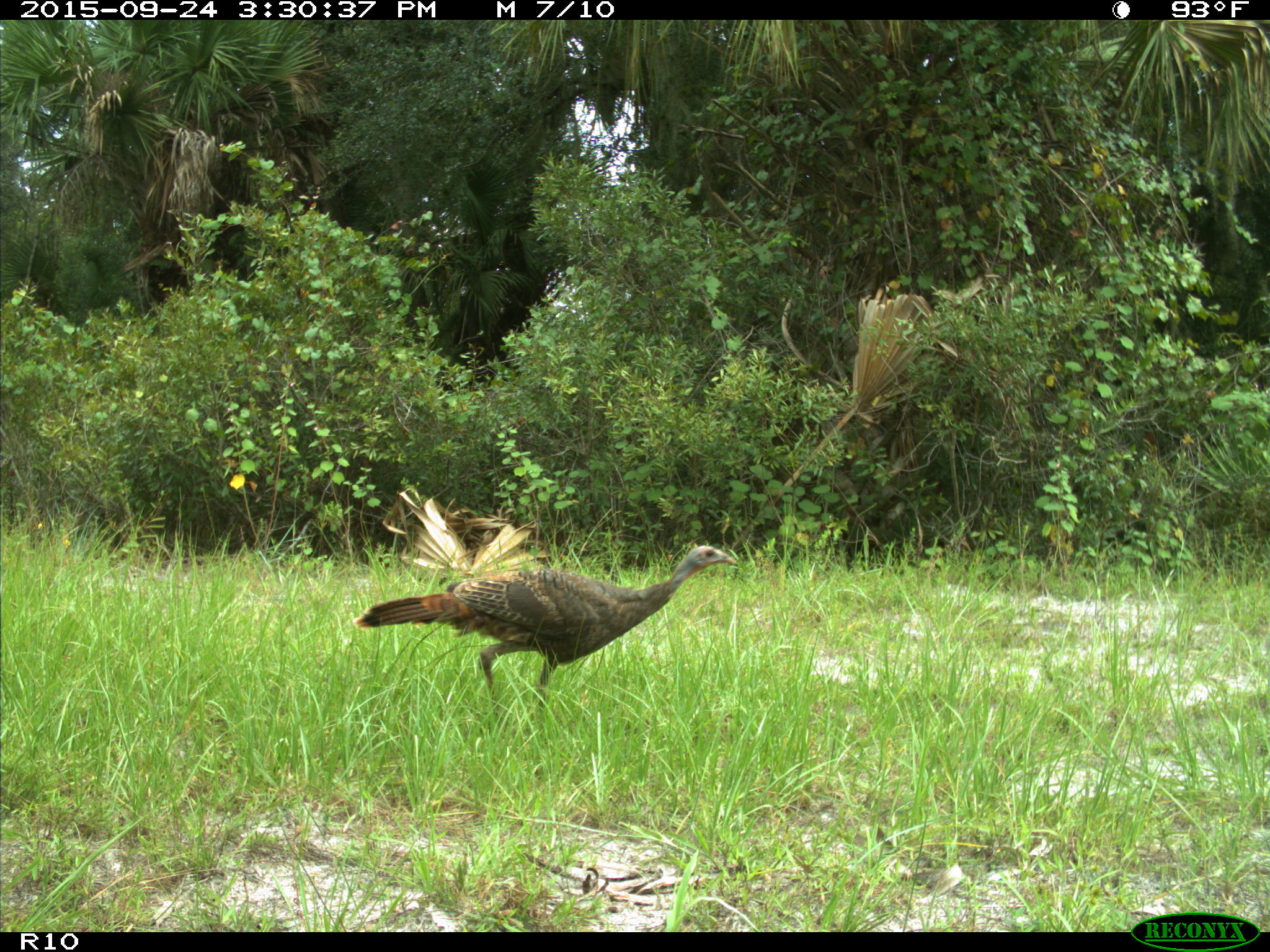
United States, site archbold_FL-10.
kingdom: Animalia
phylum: Chordata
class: Aves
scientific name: Aves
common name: birds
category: unidentified bird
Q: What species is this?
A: Unidentified bird (birds) (Aves).